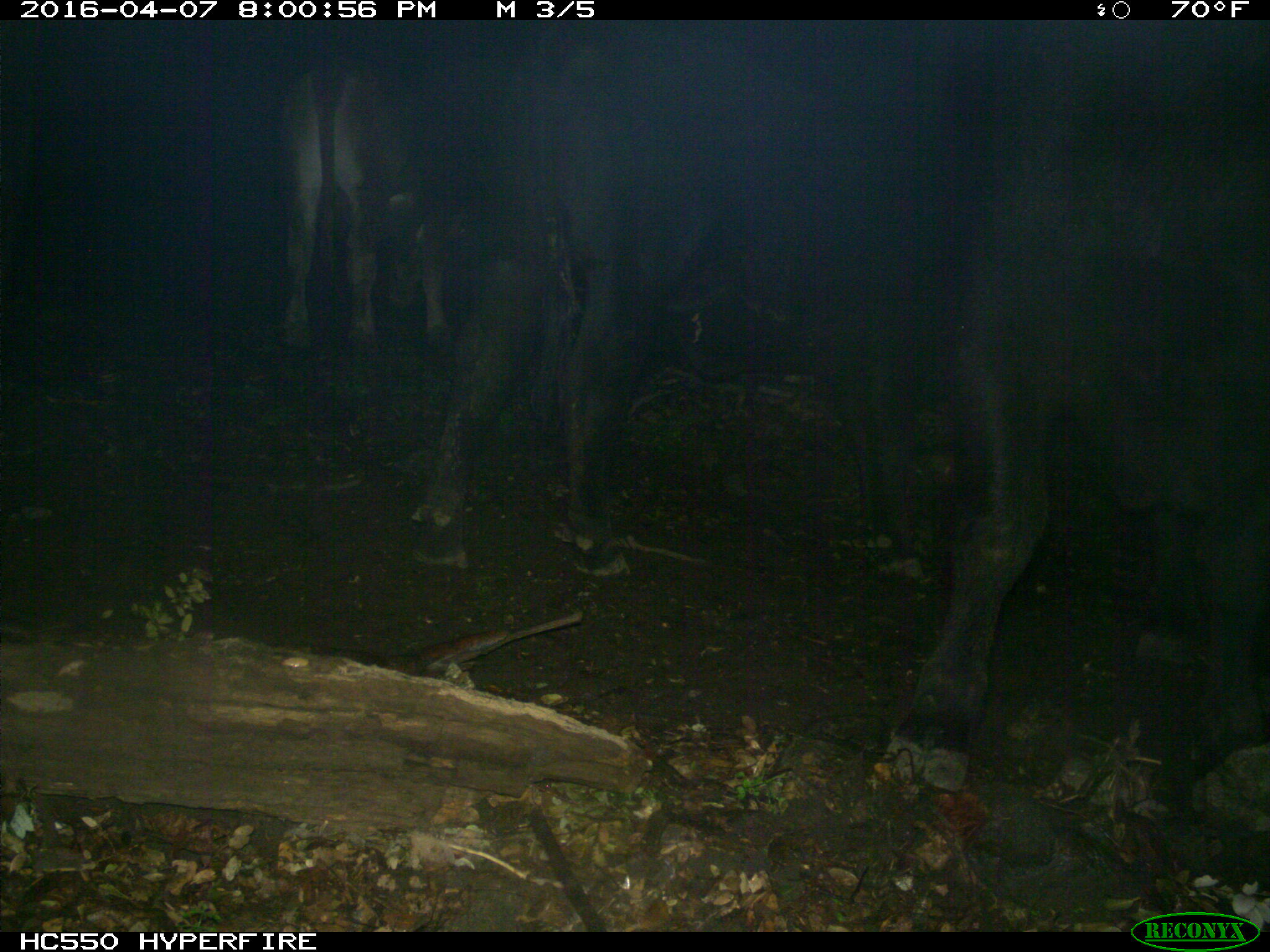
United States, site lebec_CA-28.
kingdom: Animalia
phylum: Chordata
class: Mammalia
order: Artiodactyla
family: Bovidae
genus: Bos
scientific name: Bos taurus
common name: domestic cow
Bos taurus (domestic cow).